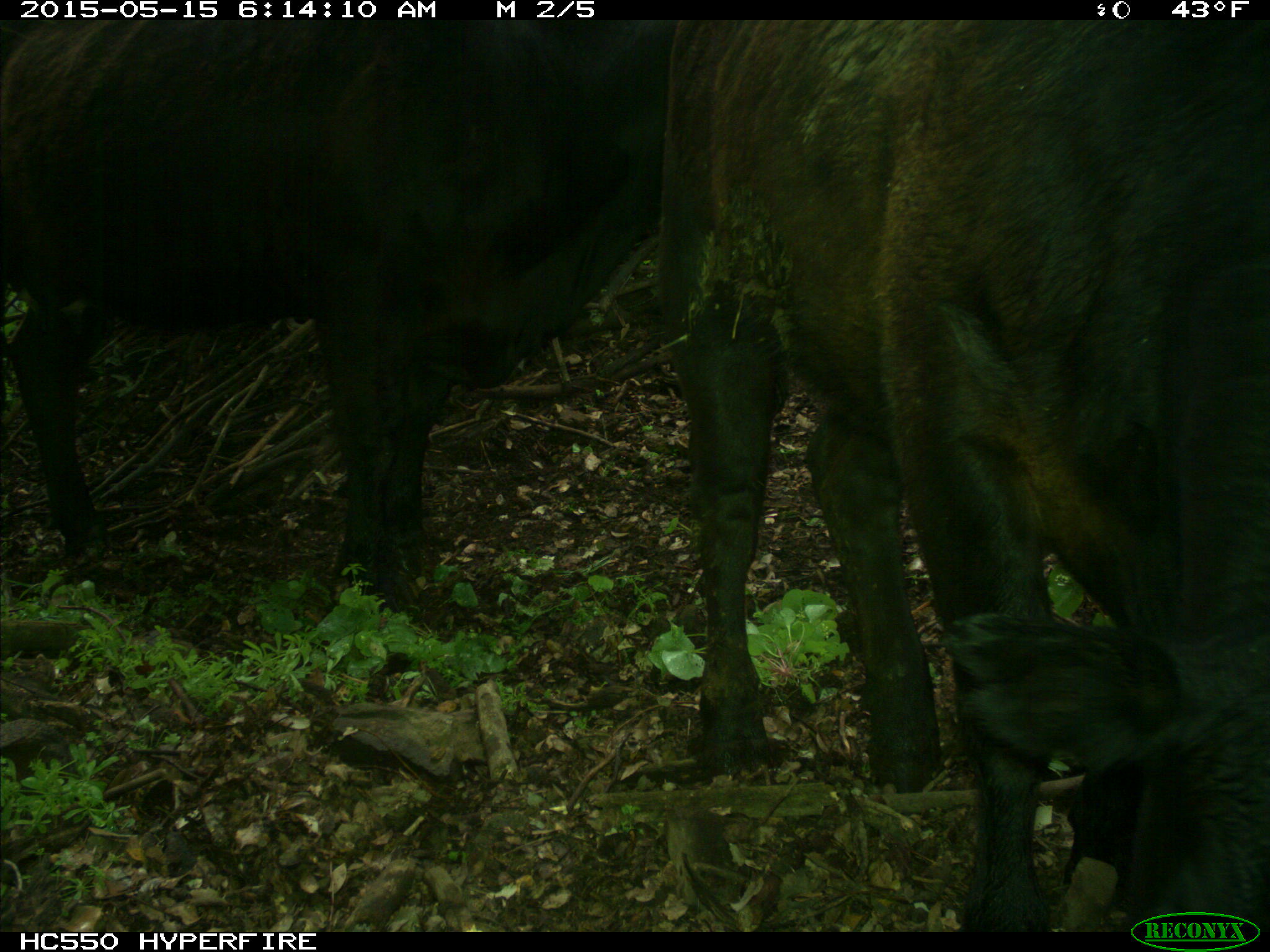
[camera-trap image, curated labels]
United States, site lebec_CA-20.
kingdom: Animalia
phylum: Chordata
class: Mammalia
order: Artiodactyla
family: Bovidae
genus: Bos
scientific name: Bos taurus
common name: domestic cow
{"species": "Bos taurus (domestic cow)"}